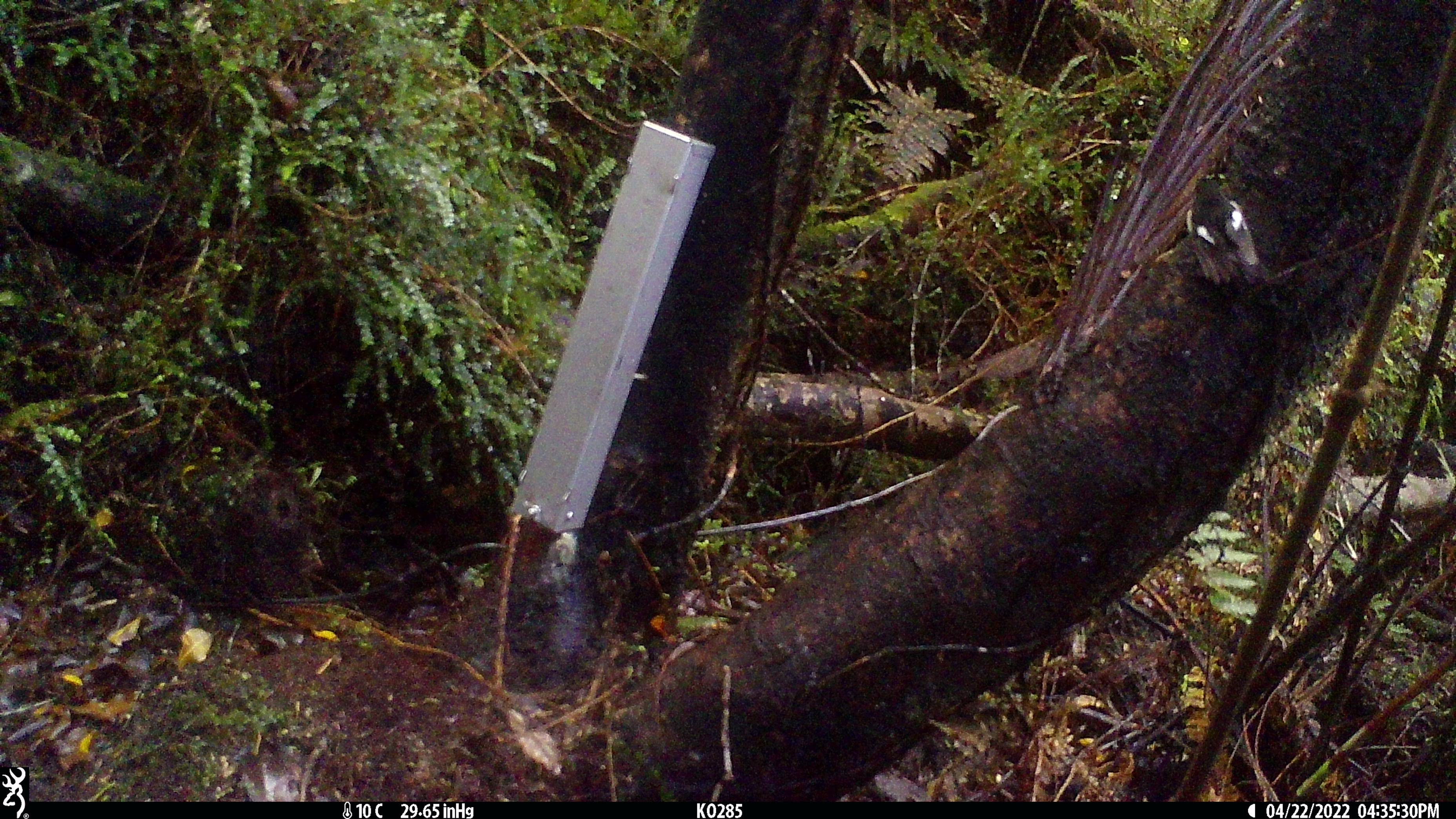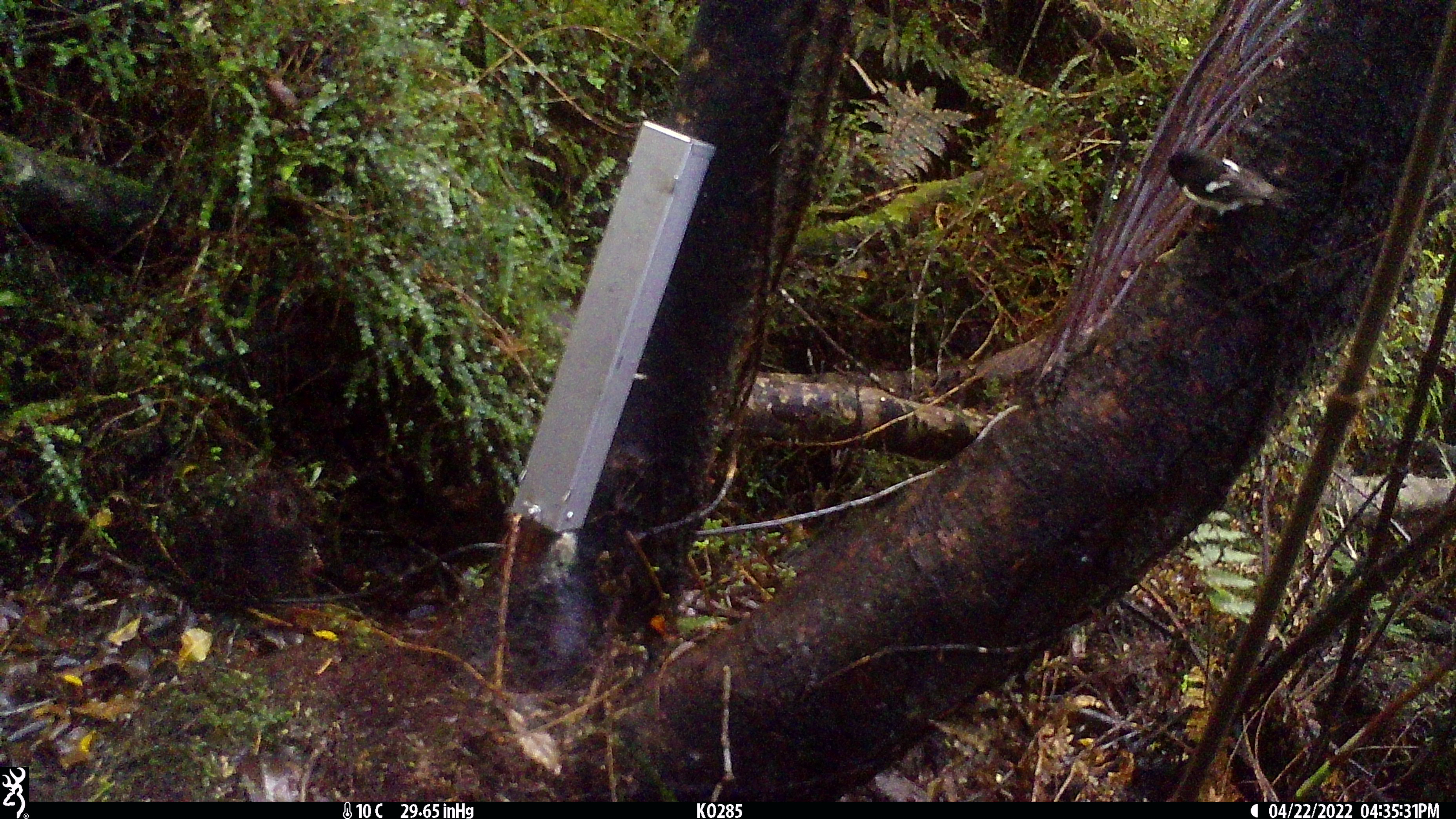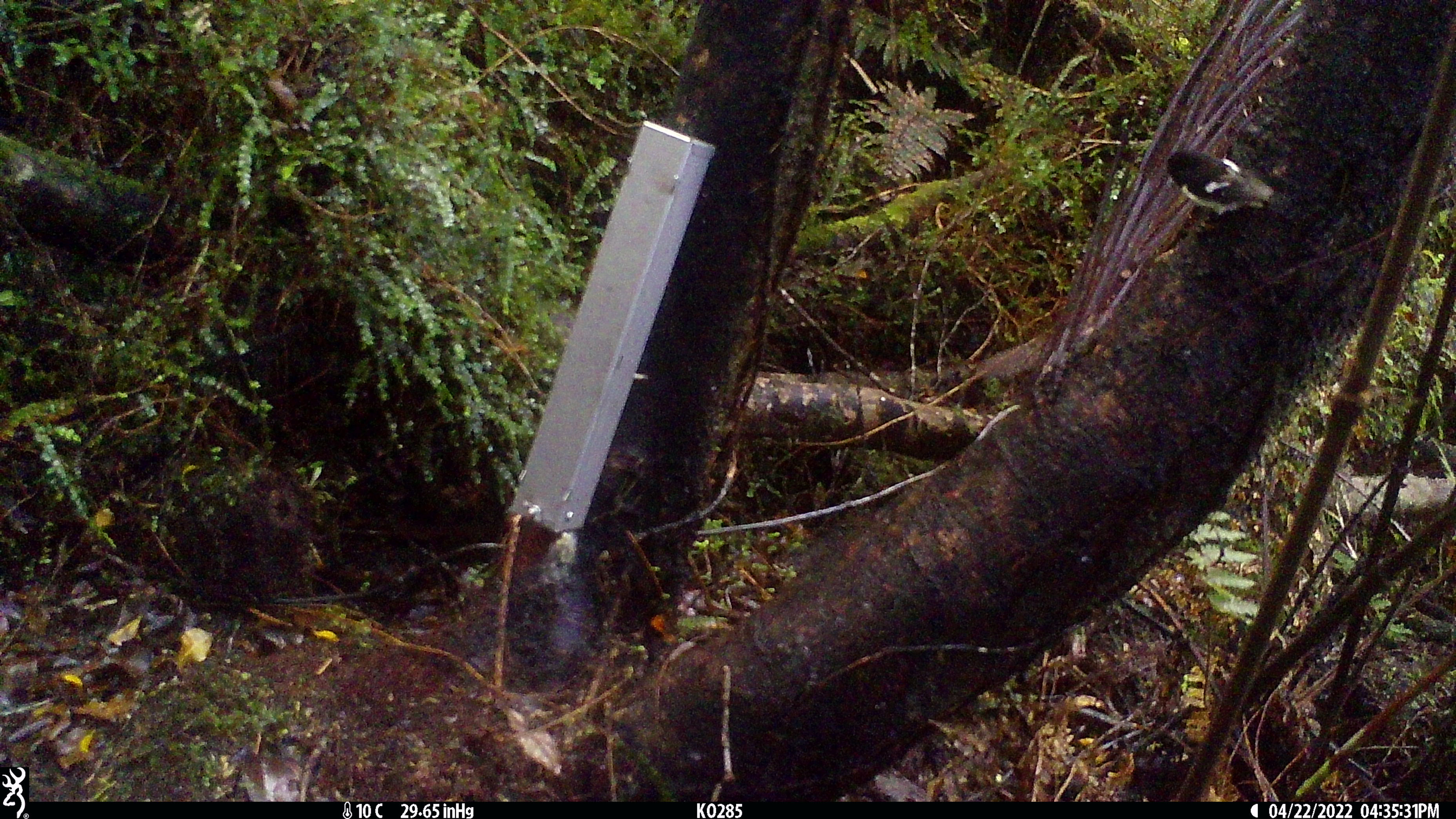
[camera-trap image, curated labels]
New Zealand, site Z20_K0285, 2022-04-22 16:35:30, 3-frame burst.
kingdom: Animalia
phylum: Chordata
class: Aves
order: Passeriformes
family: Petroicidae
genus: Petroica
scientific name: Petroica macrocephala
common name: tomtit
Tomtit (Petroica macrocephala).